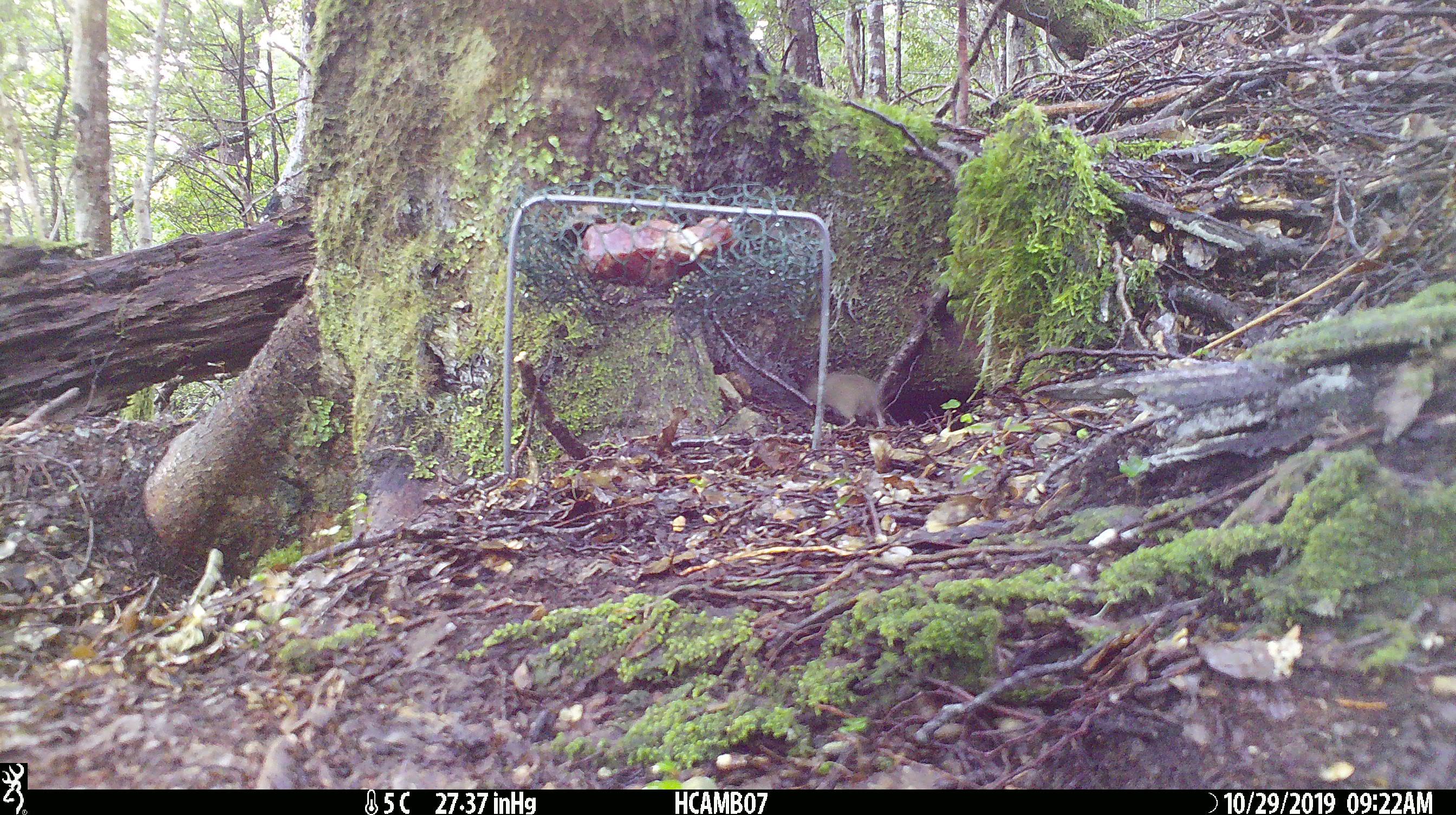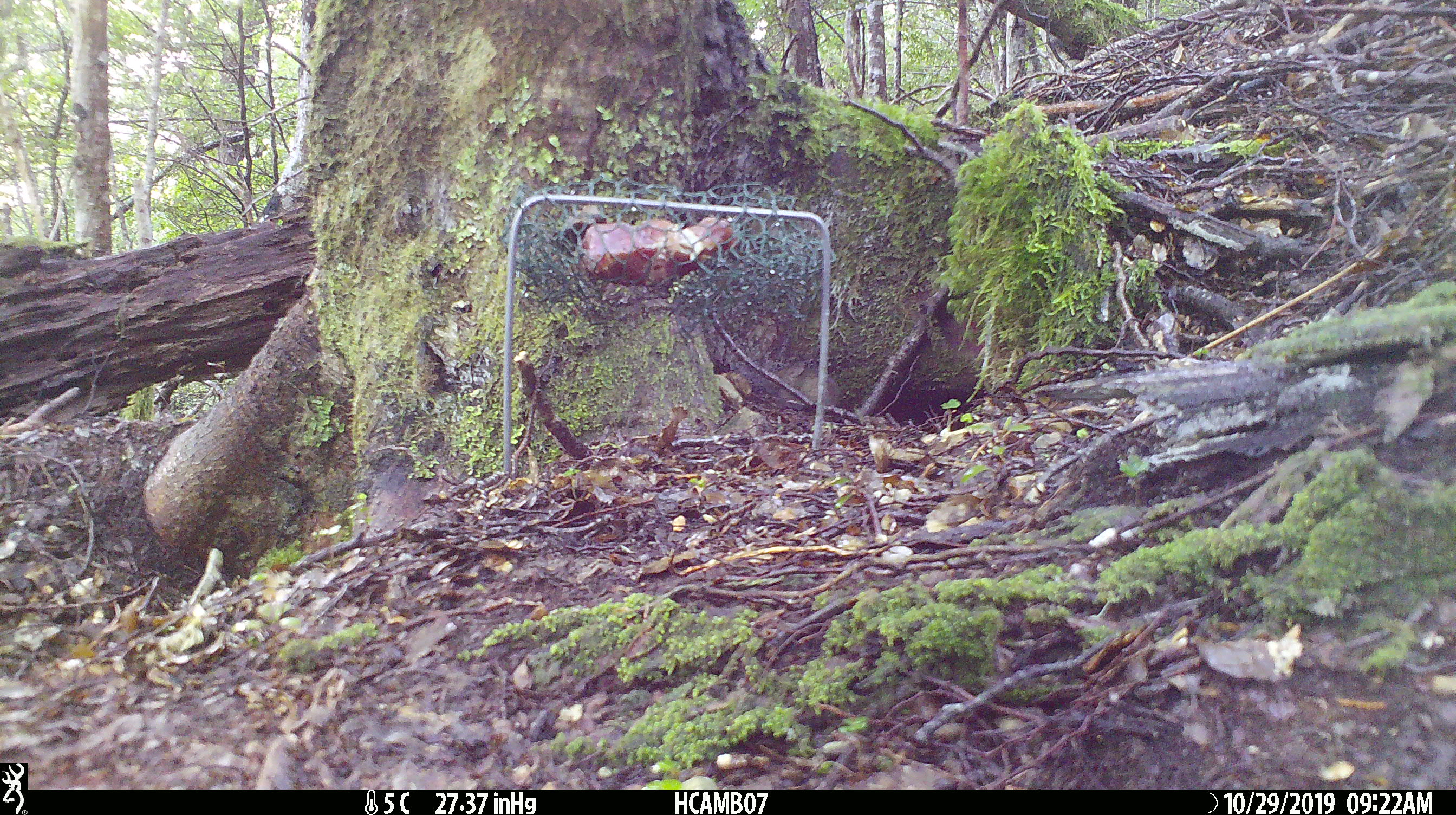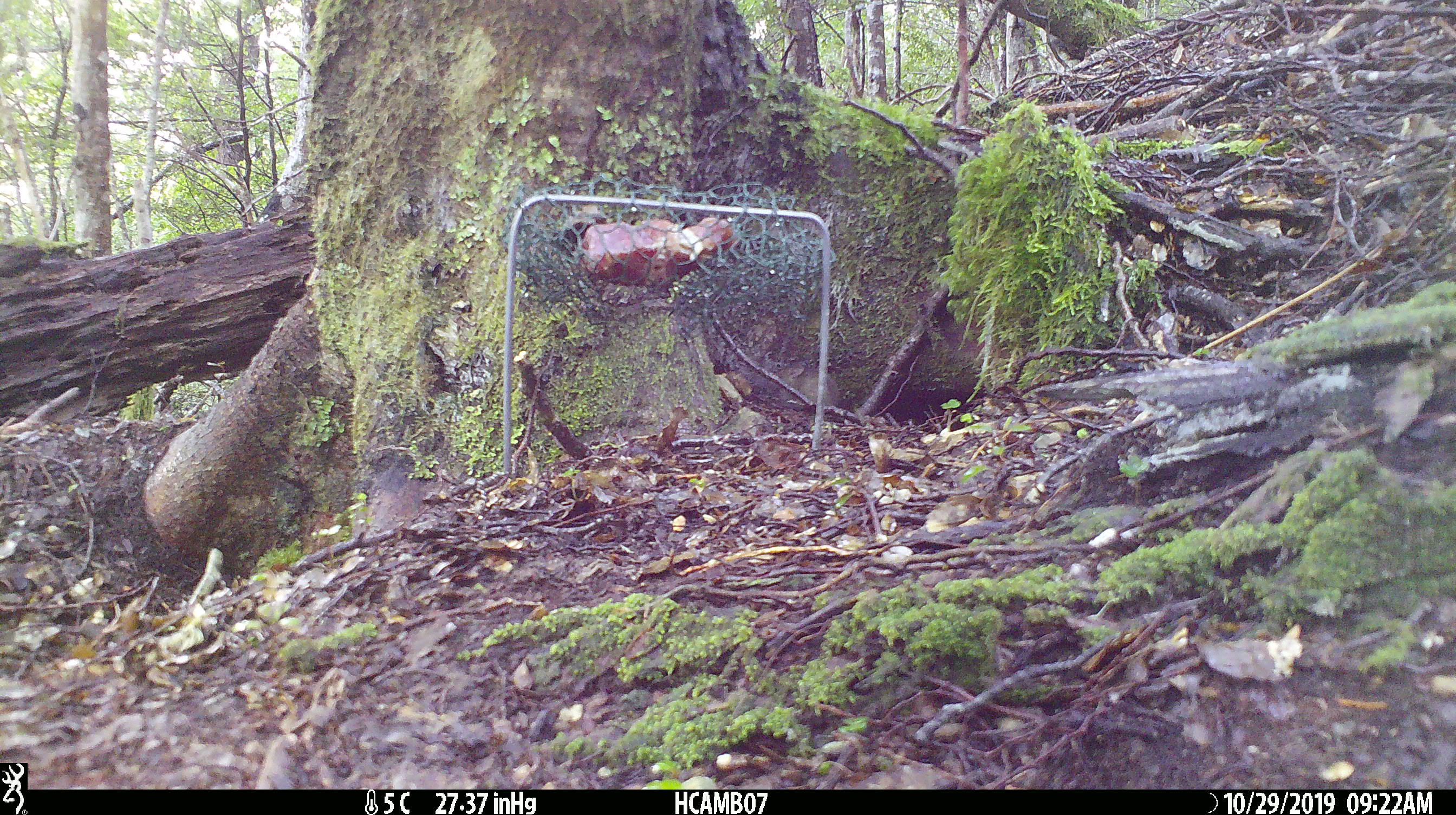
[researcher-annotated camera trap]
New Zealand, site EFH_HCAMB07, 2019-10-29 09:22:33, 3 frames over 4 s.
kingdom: Animalia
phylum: Chordata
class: Mammalia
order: Rodentia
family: Muridae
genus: Mus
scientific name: Mus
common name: mouse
Mouse (Mus).